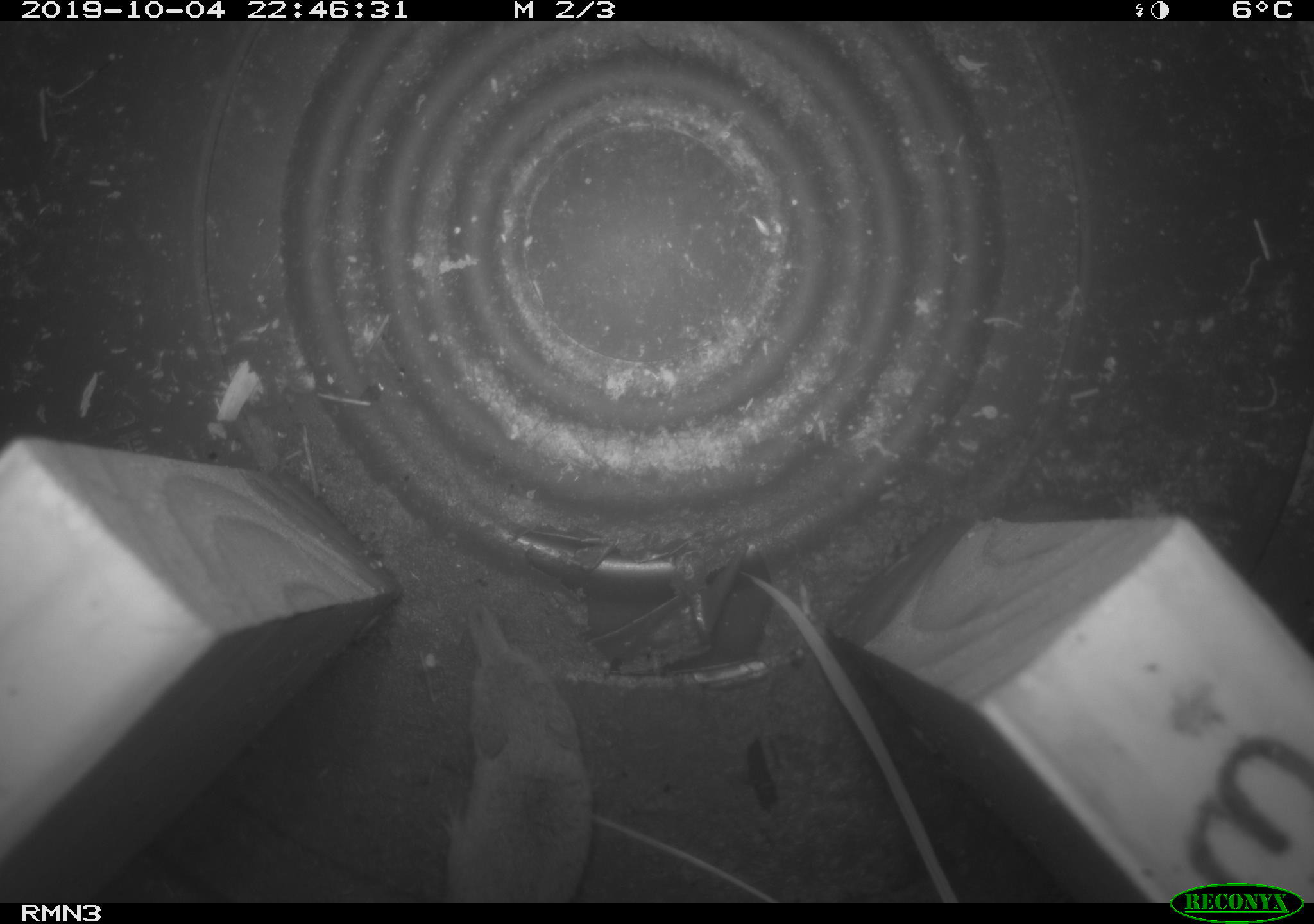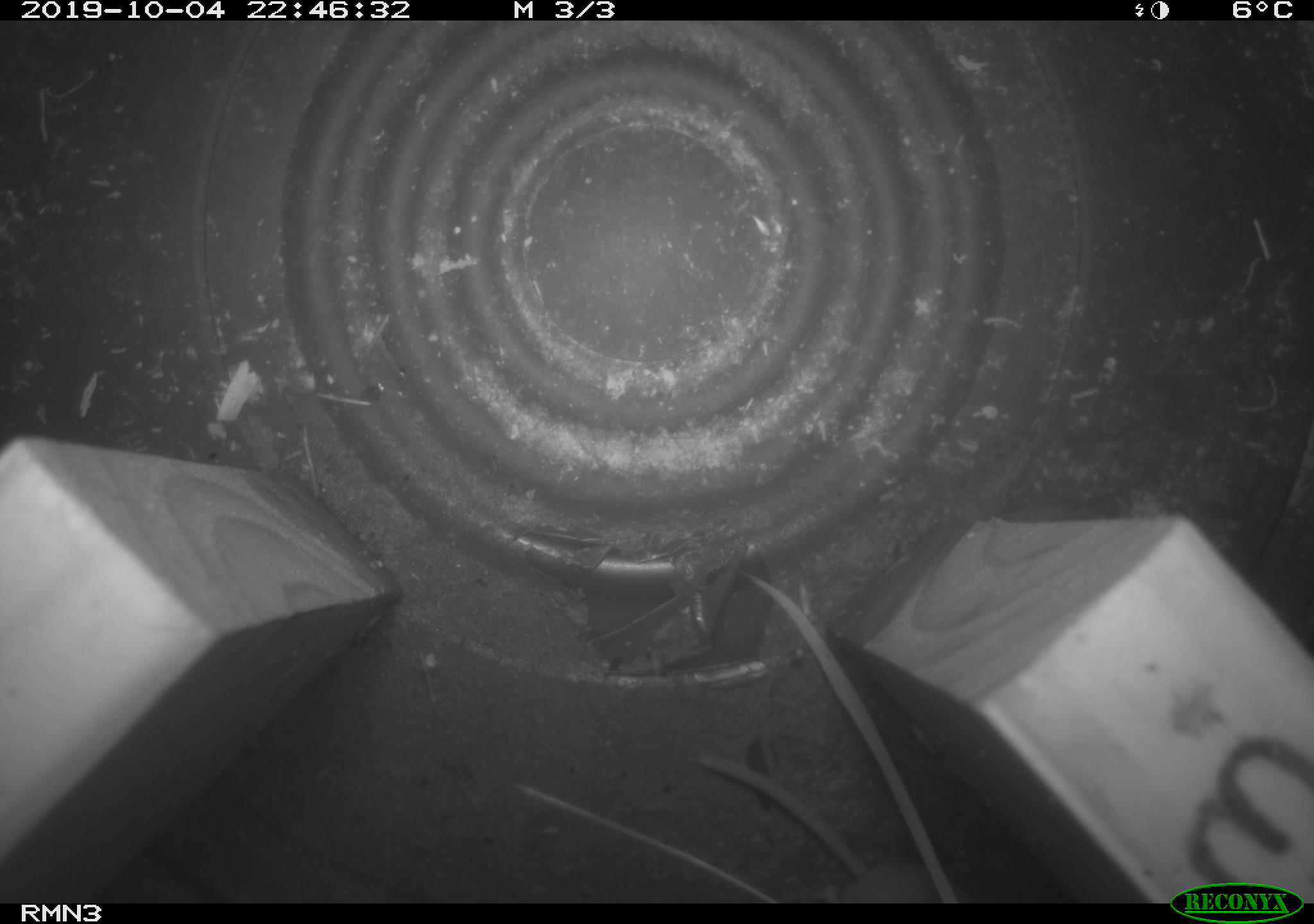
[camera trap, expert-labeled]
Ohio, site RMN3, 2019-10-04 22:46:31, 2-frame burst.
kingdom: Animalia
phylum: Chordata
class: Mammalia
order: Eulipotyphla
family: Soricidae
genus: Sorex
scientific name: Sorex cinereus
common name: masked shrew